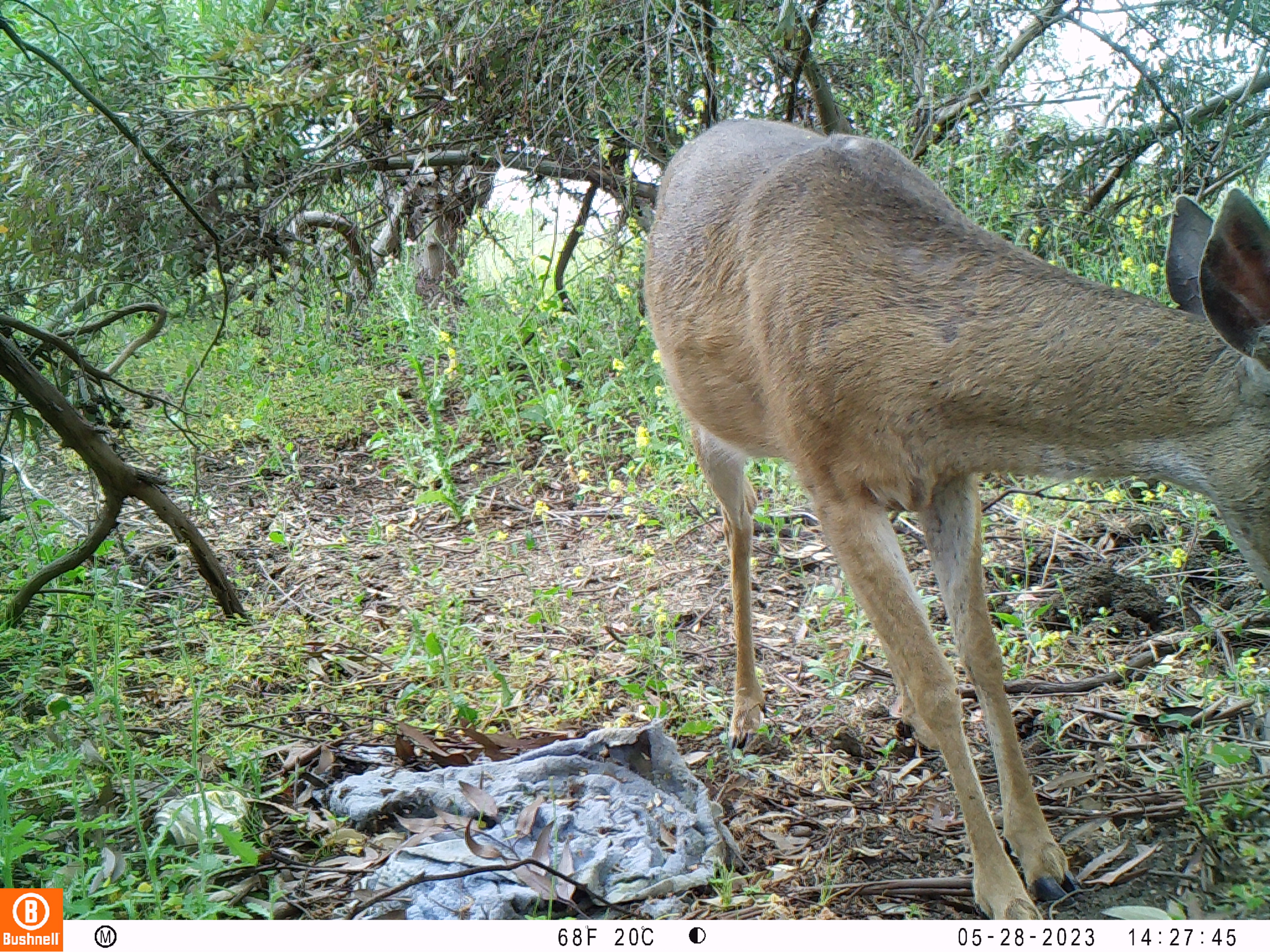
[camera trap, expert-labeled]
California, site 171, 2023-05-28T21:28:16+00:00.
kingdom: Animalia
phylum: Chordata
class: Mammalia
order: Artiodactyla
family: Cervidae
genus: Odocoileus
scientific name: Odocoileus hemionus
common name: mule deer